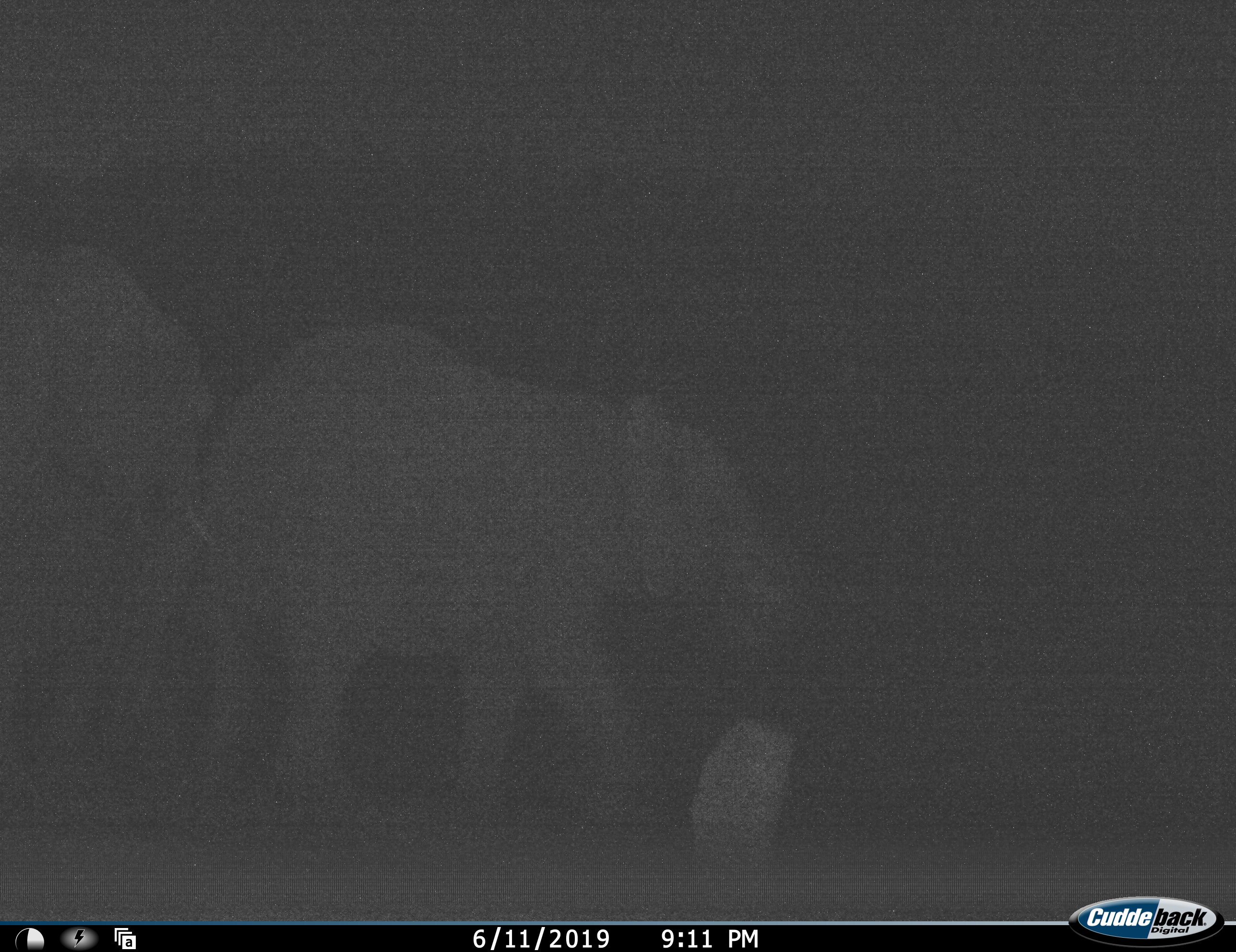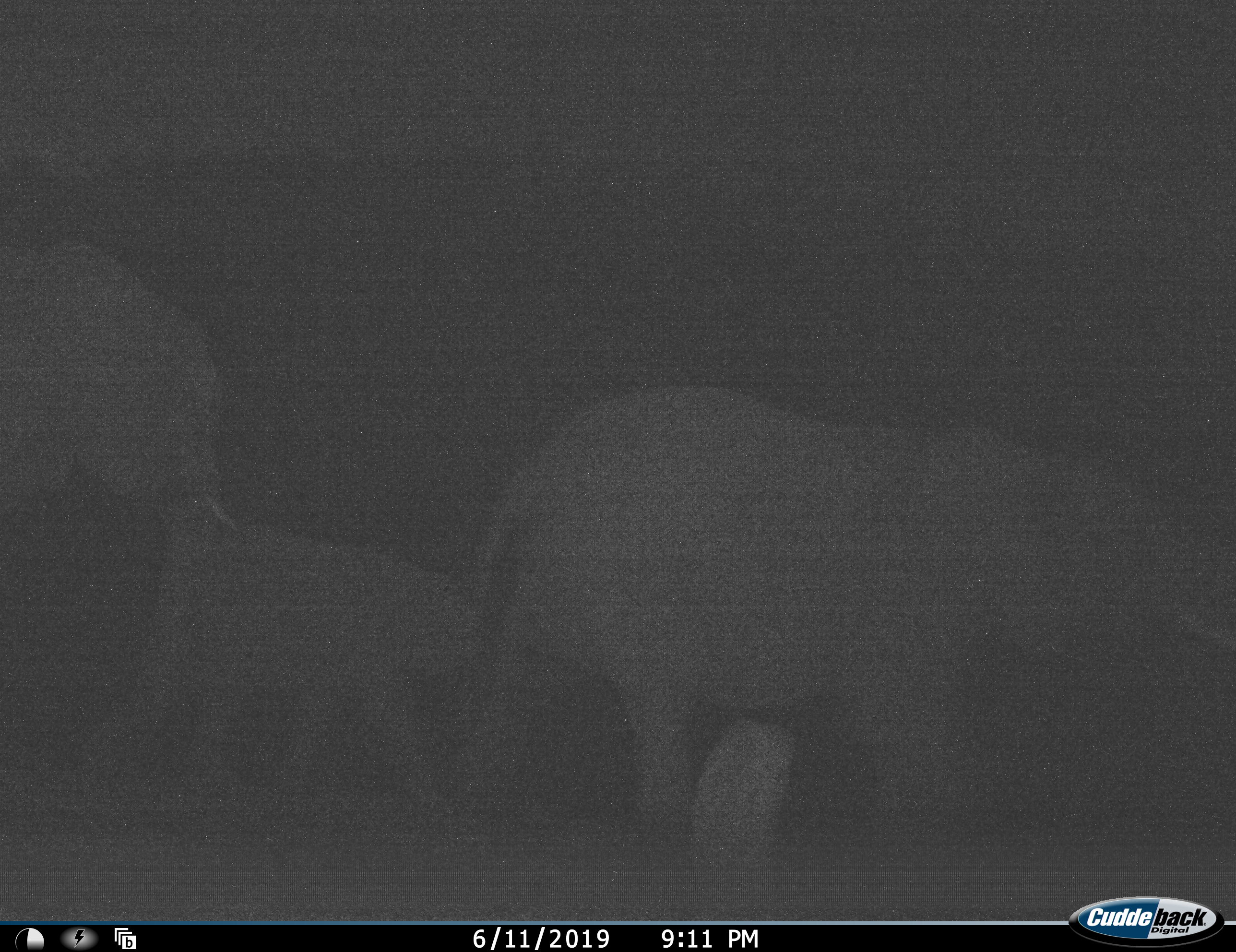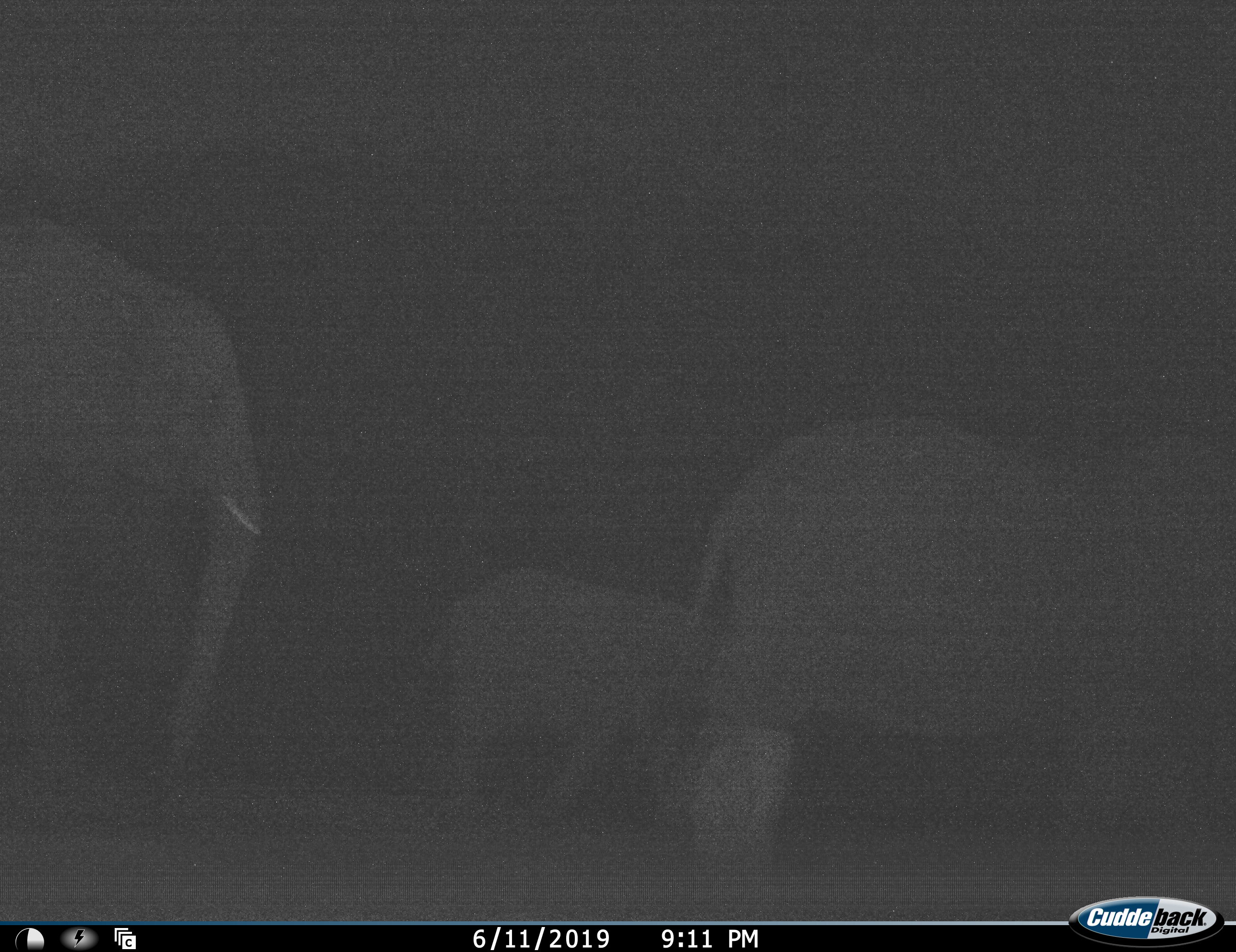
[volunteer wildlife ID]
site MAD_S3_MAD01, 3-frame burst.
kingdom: Animalia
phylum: Chordata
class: Mammalia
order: Proboscidea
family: Elephantidae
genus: Loxodonta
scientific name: Loxodonta africana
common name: african bush elephant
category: elephant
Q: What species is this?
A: Elephant (african bush elephant) (Loxodonta africana).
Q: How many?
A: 3.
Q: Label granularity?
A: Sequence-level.